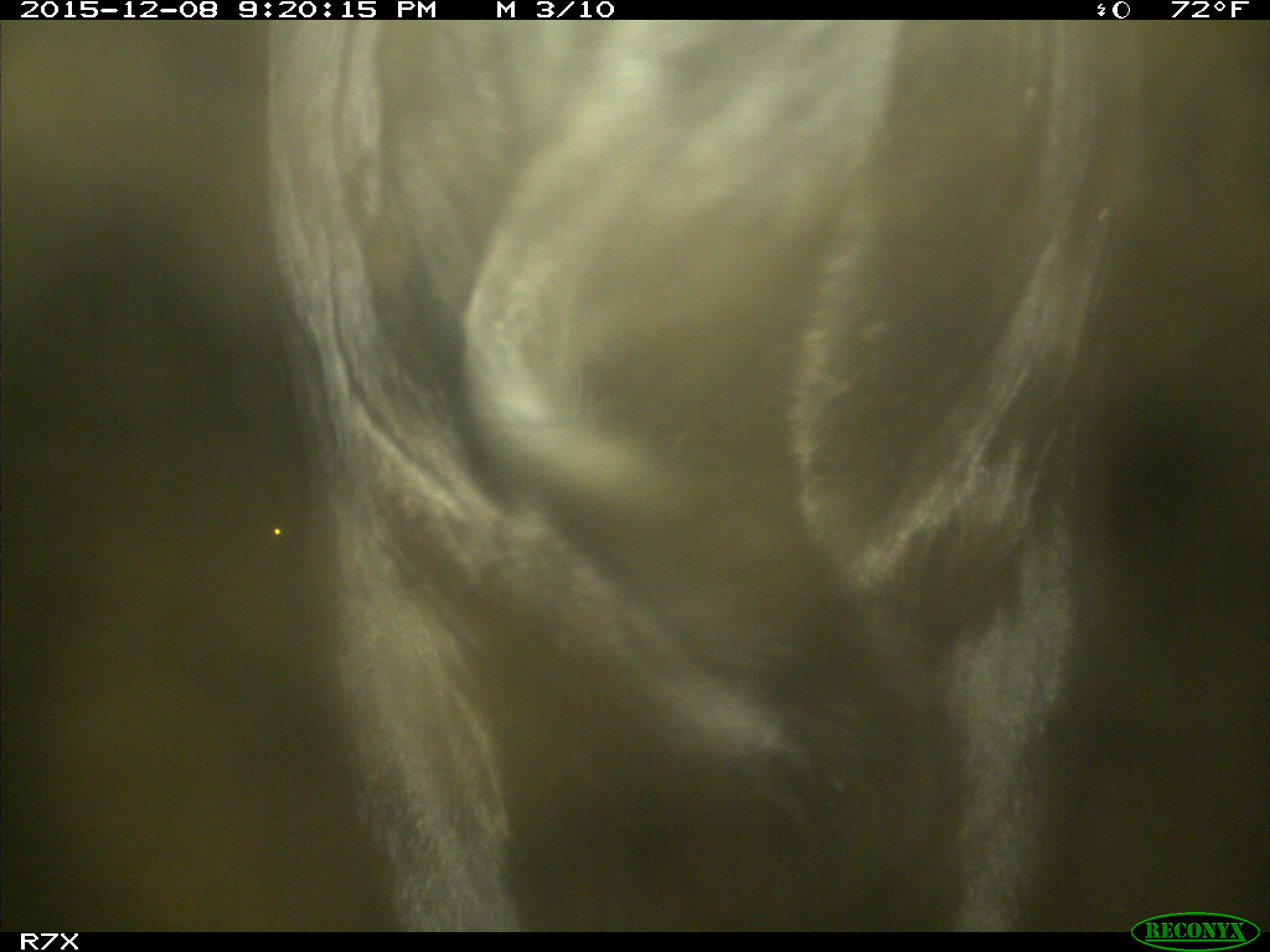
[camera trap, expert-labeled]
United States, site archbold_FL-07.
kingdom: Animalia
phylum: Chordata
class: Mammalia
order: Artiodactyla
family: Bovidae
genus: Bos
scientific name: Bos taurus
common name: domestic cow